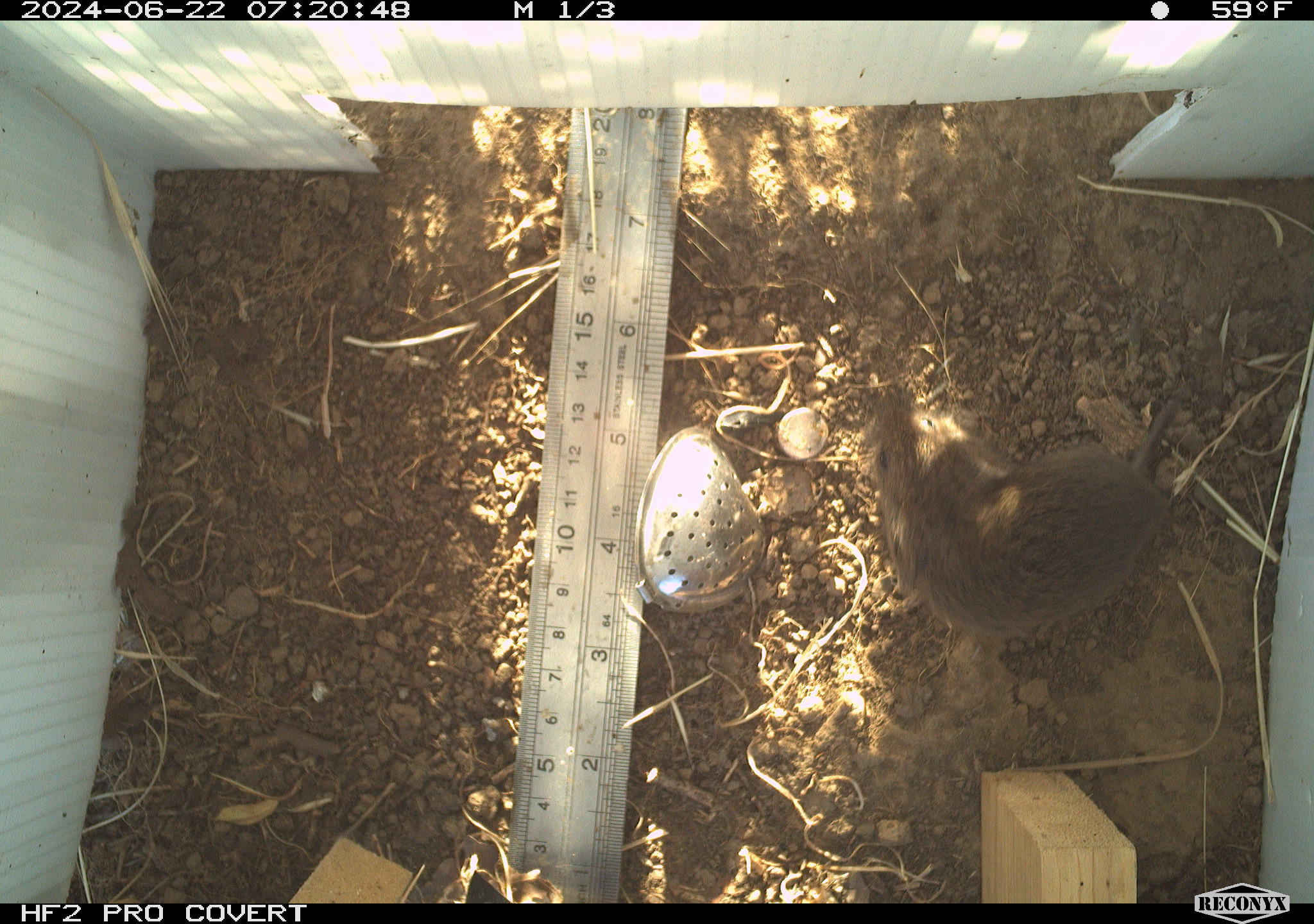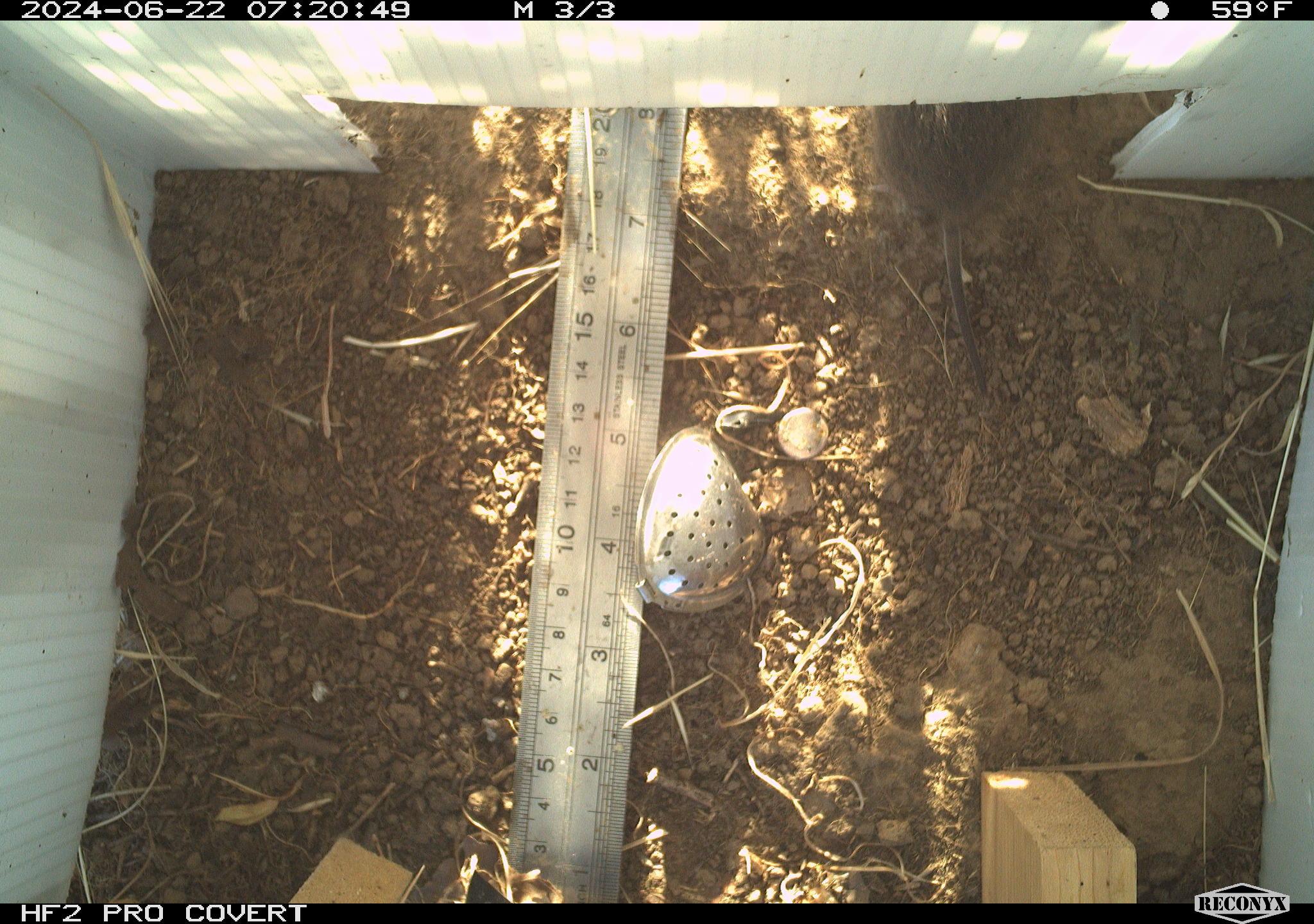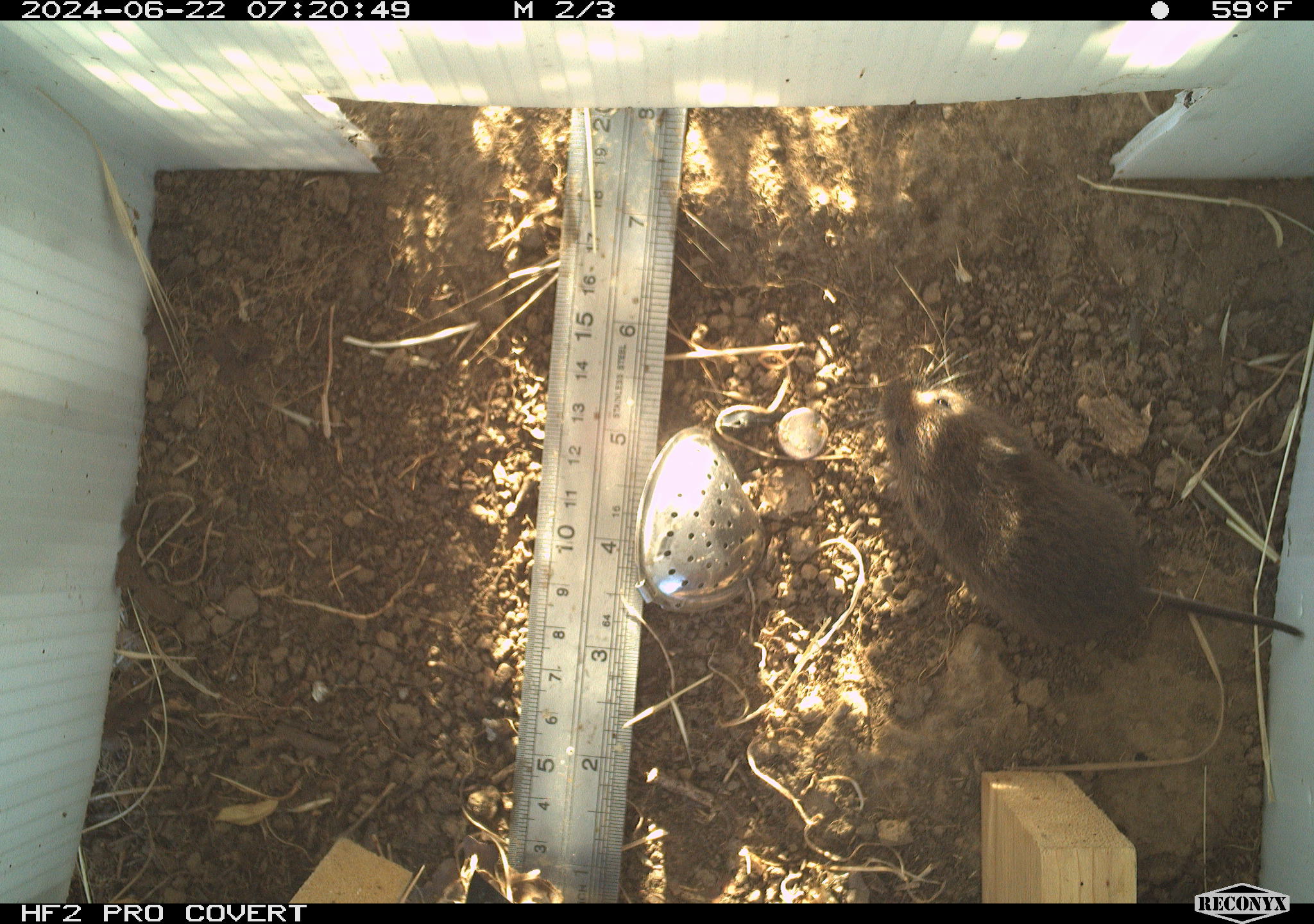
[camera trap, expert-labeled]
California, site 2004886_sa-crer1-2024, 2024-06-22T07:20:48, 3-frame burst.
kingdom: Animalia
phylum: Chordata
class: Mammalia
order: Rodentia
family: Cricetidae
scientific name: Arvicolinae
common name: voles, lemmings, and muskrats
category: arvicolinae subfamily